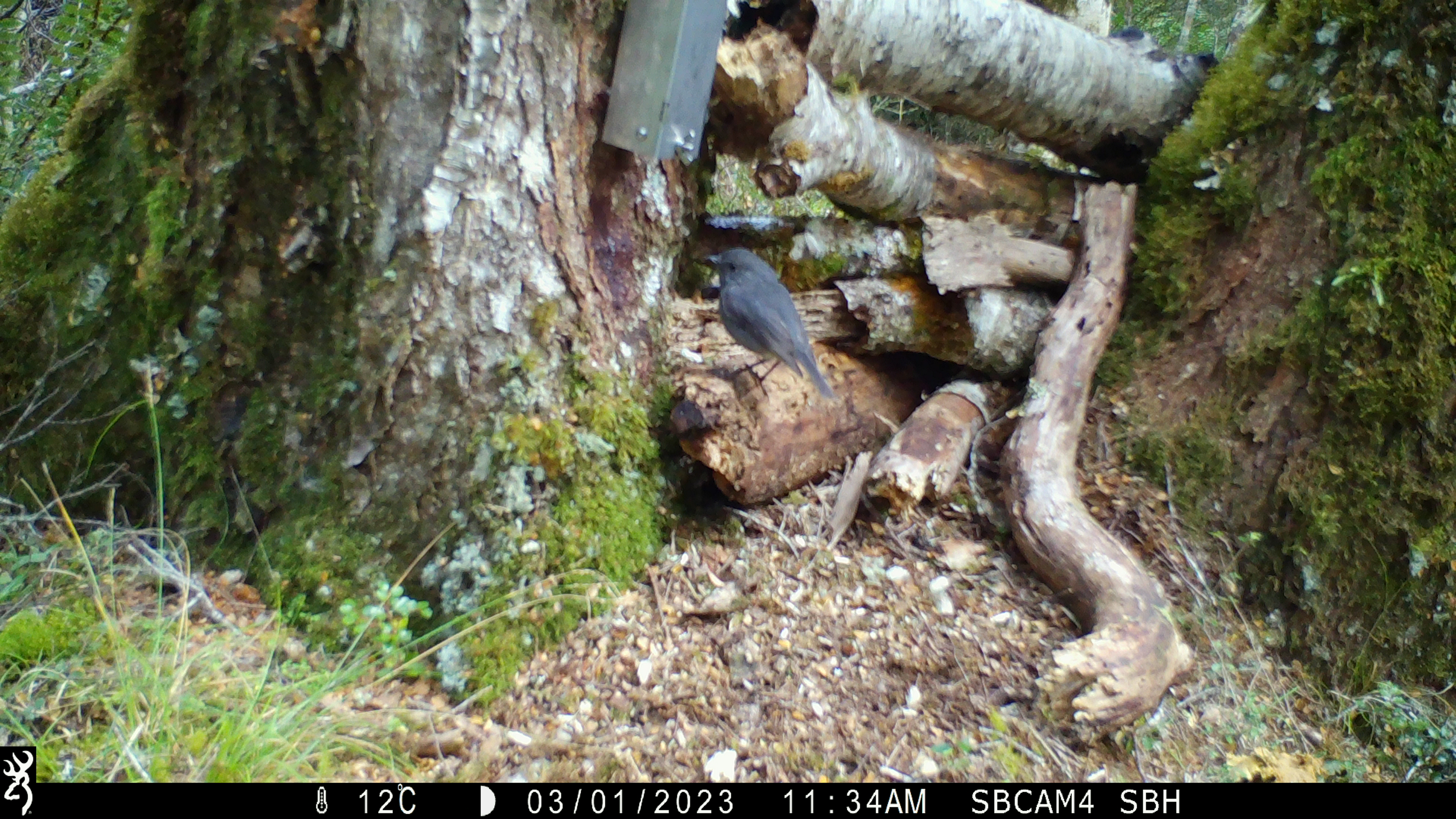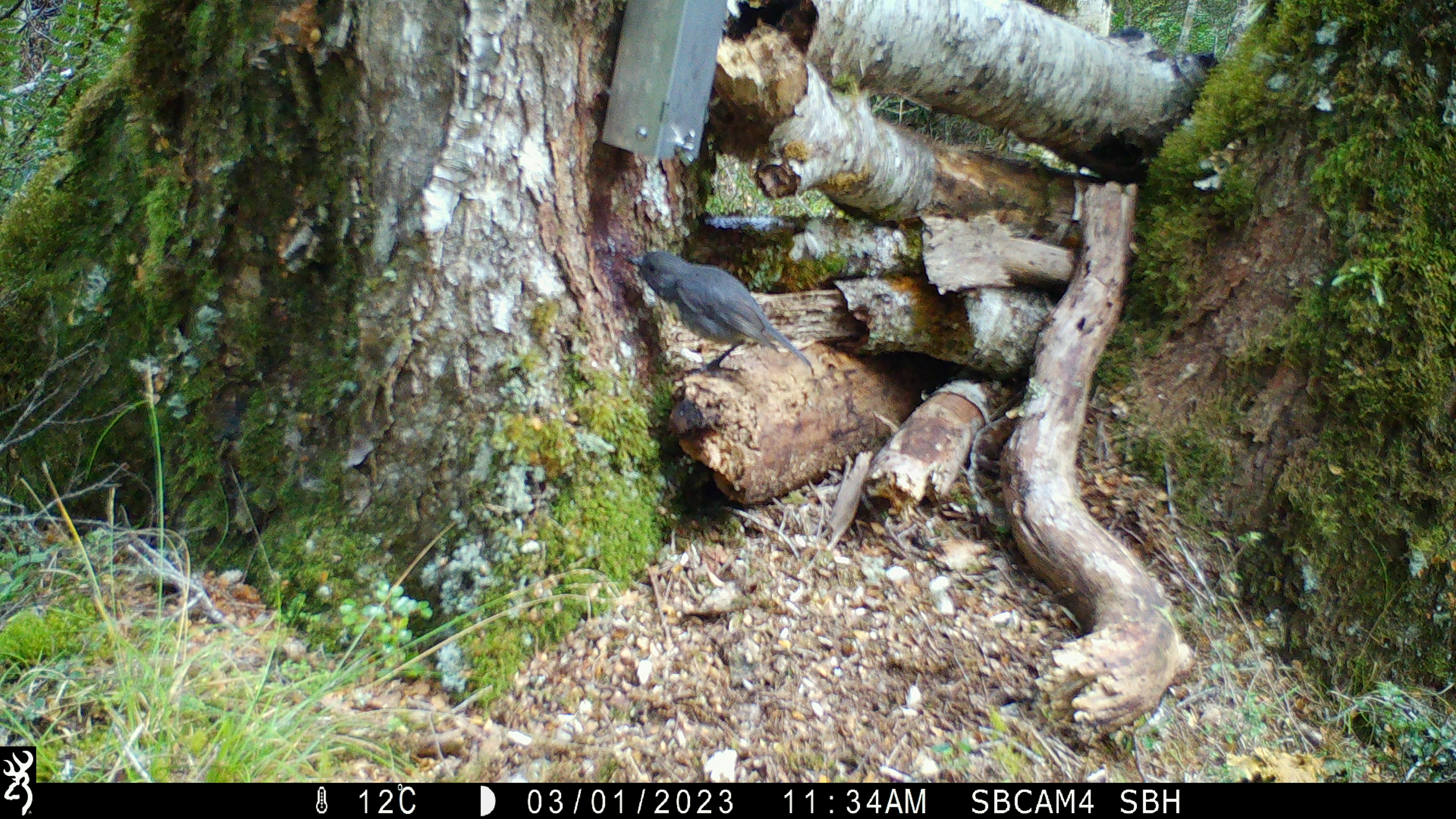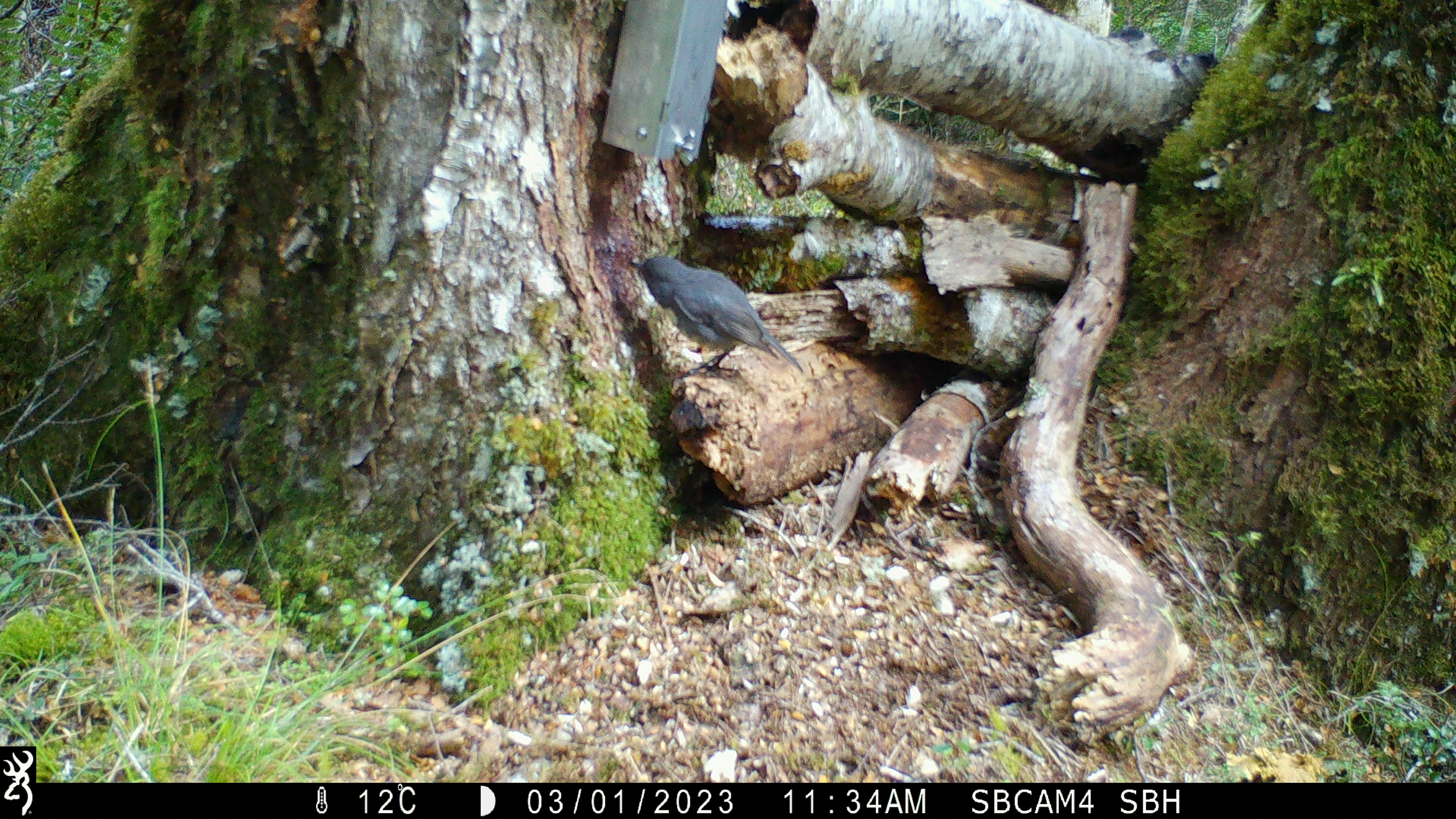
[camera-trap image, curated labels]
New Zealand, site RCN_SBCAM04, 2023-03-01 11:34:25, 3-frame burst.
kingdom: Animalia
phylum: Chordata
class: Aves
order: Passeriformes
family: Petroicidae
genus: Petroica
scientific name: Petroica australis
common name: new zealand robin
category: robin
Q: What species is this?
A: Robin (new zealand robin) (Petroica australis).